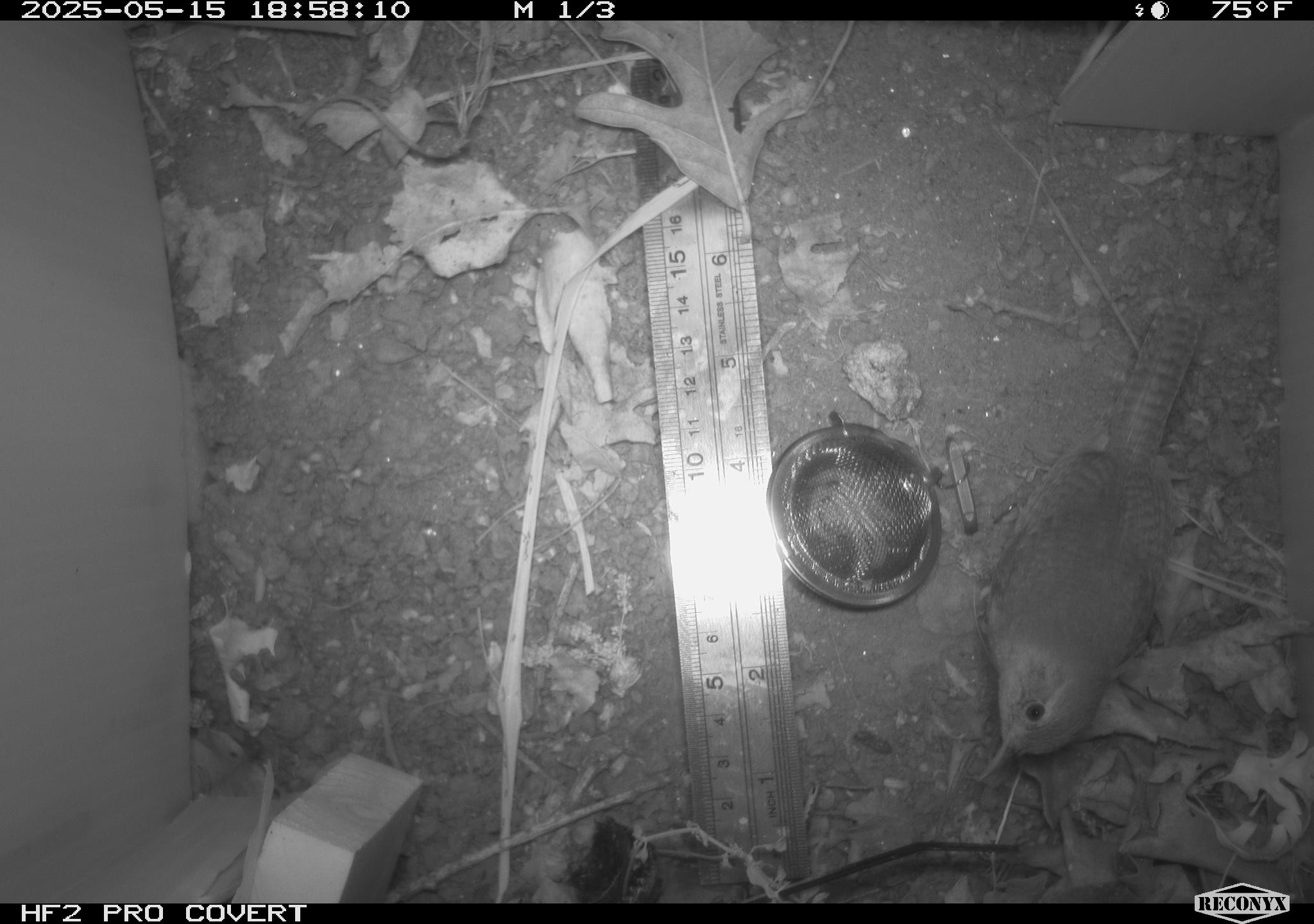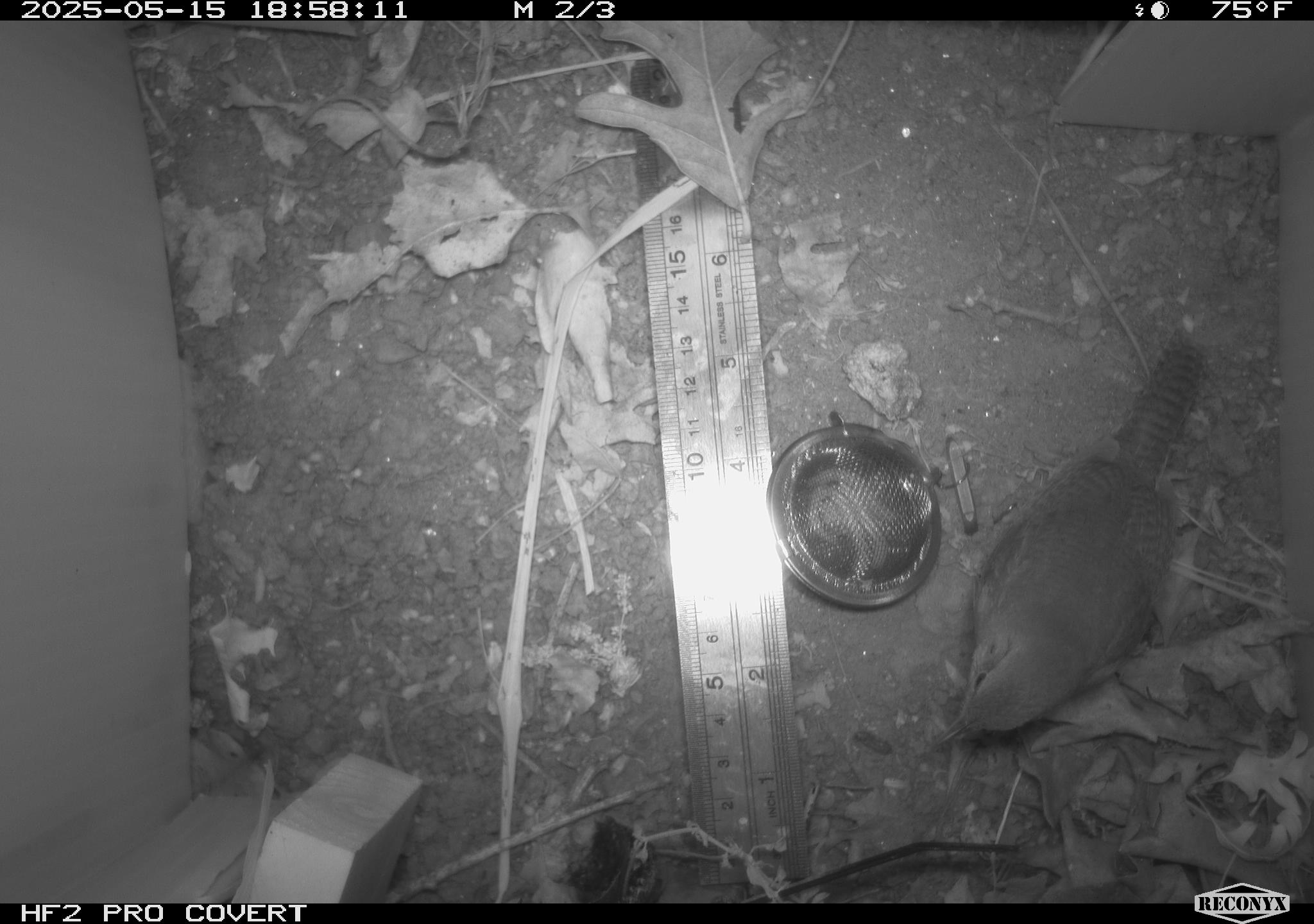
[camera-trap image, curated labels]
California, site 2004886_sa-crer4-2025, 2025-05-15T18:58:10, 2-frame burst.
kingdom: Animalia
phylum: Chordata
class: Aves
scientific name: Aves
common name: bird